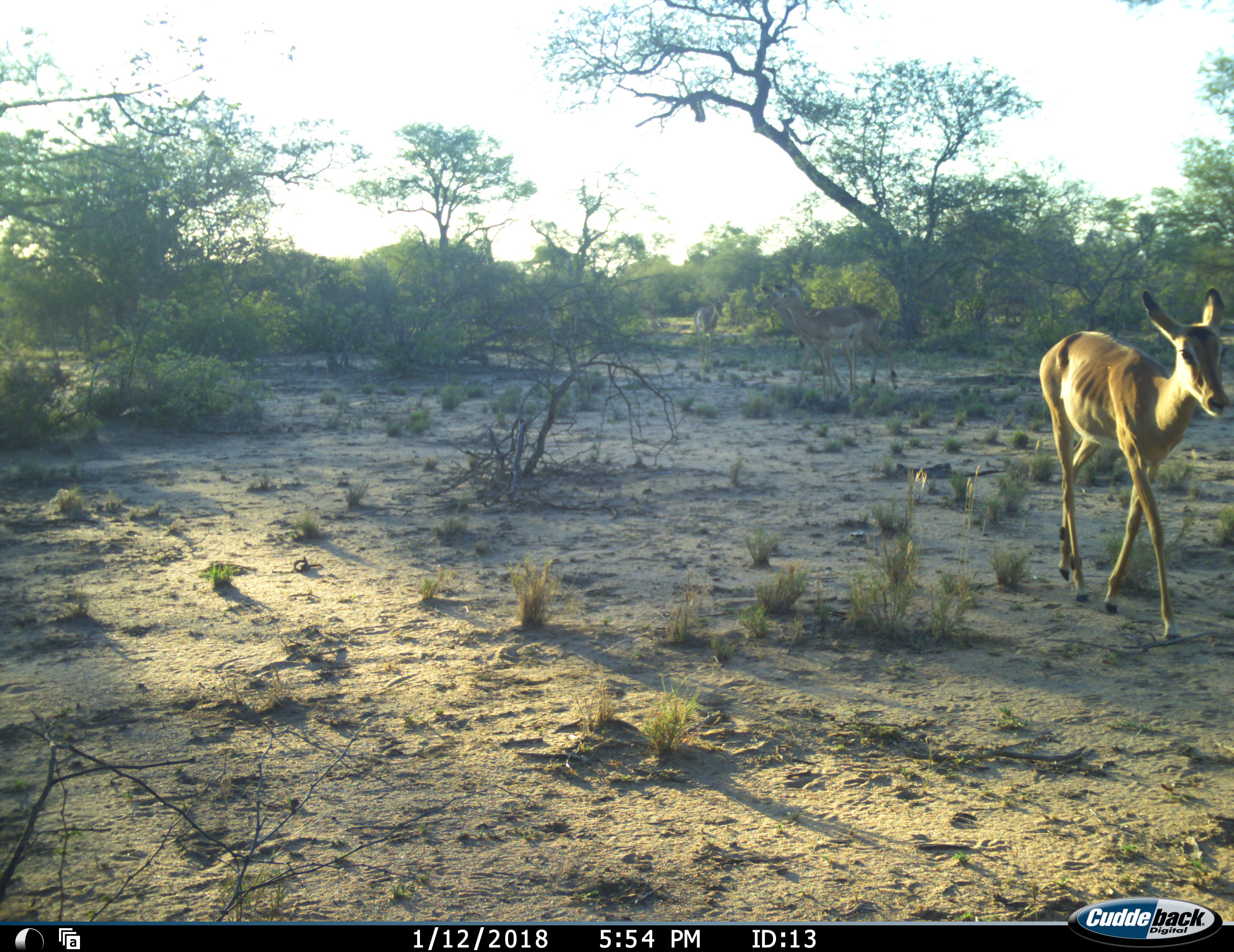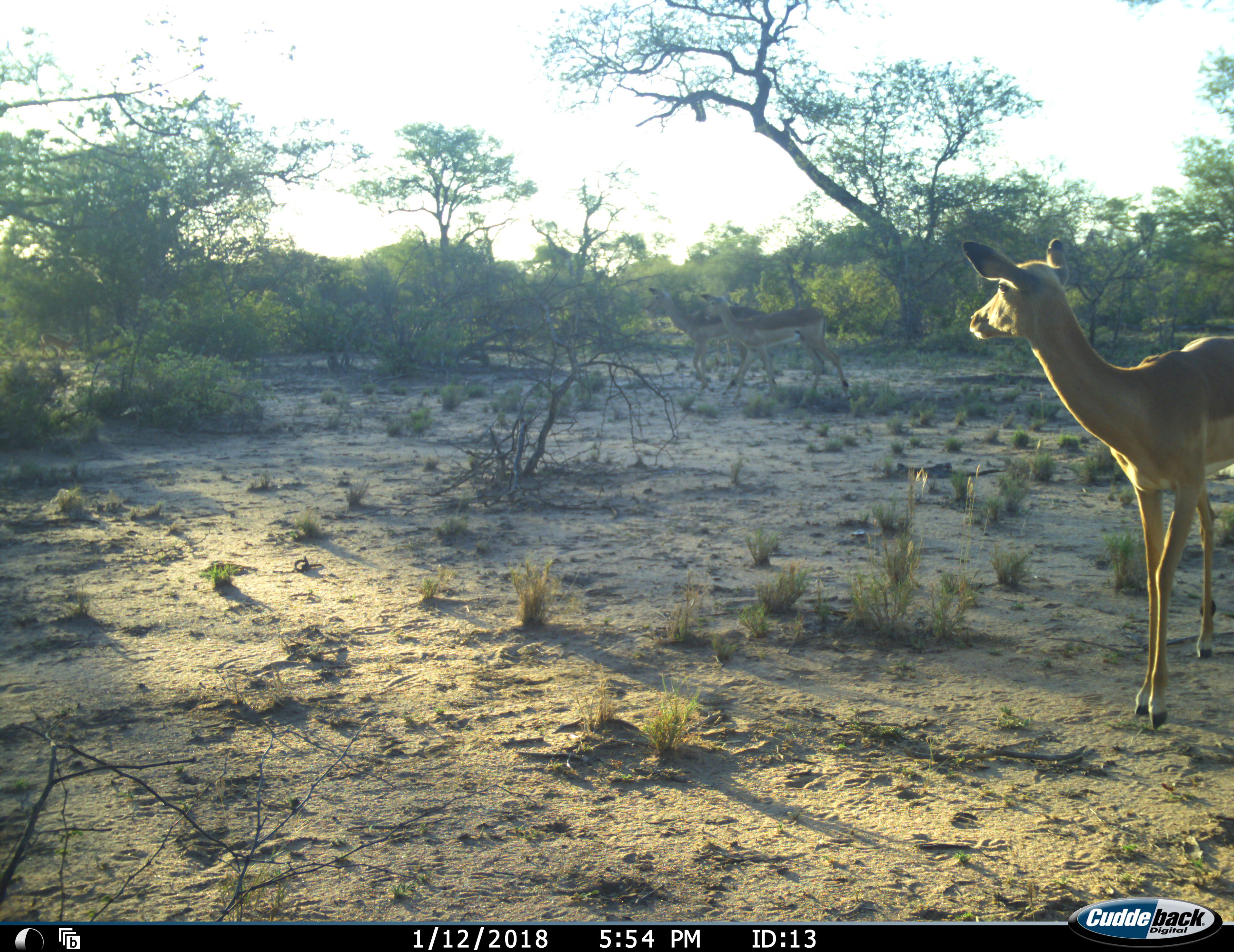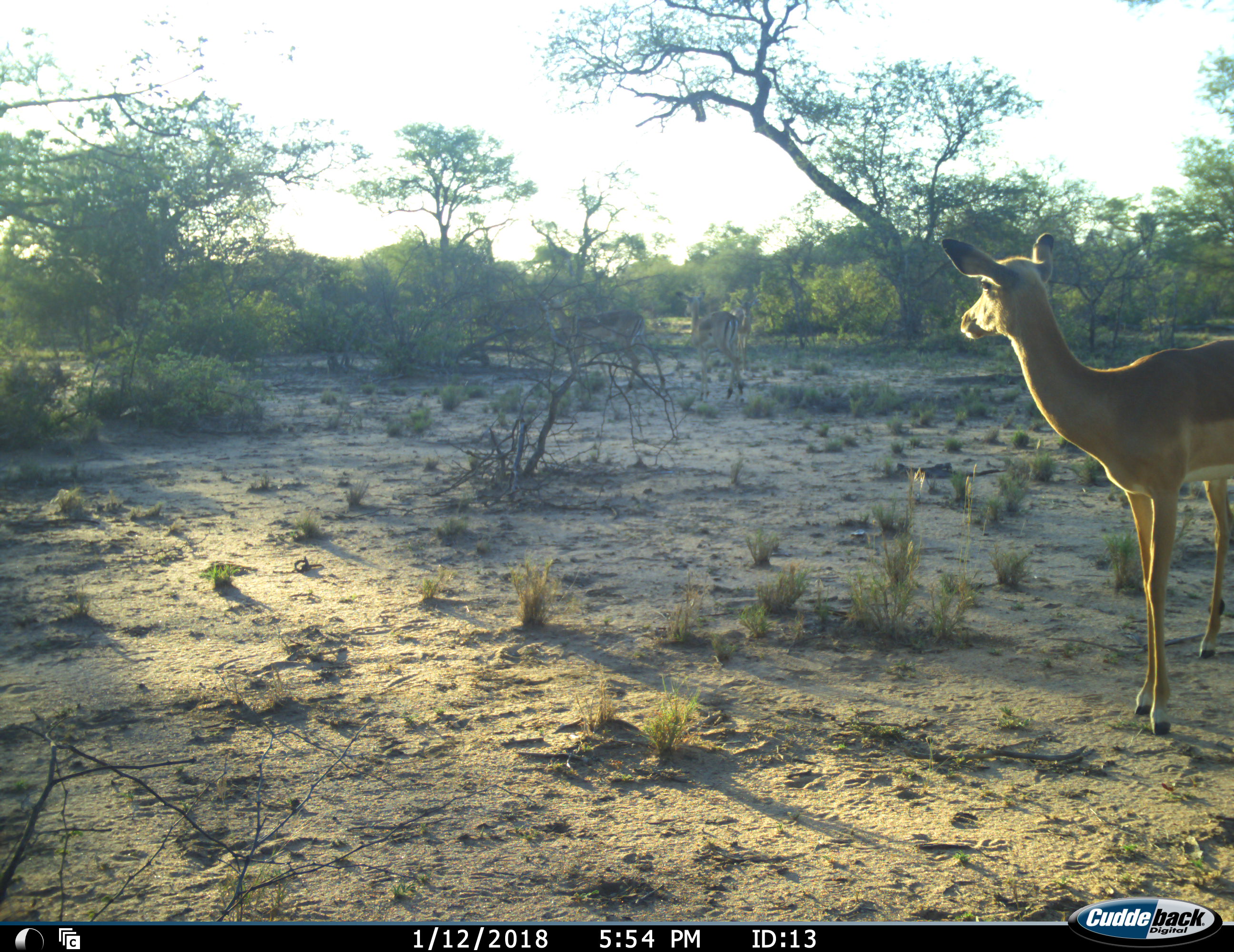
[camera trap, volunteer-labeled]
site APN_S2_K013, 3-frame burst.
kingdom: Animalia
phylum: Chordata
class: Mammalia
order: Artiodactyla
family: Bovidae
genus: Aepyceros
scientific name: Aepyceros melampus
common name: impala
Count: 4.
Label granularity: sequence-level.